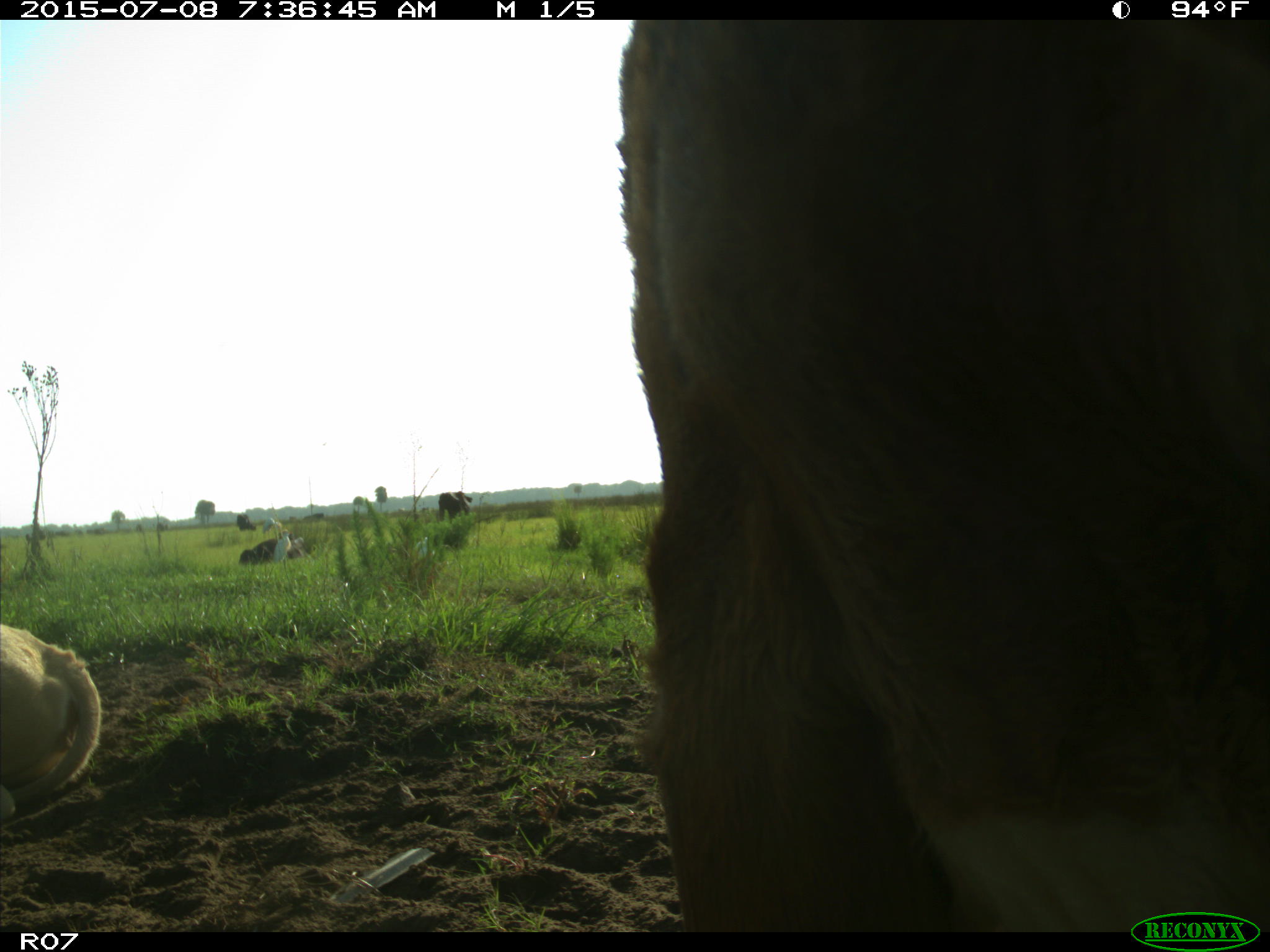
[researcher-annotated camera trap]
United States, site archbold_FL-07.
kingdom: Animalia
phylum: Chordata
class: Mammalia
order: Artiodactyla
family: Bovidae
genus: Bos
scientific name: Bos taurus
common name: domestic cow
Bos taurus (domestic cow).